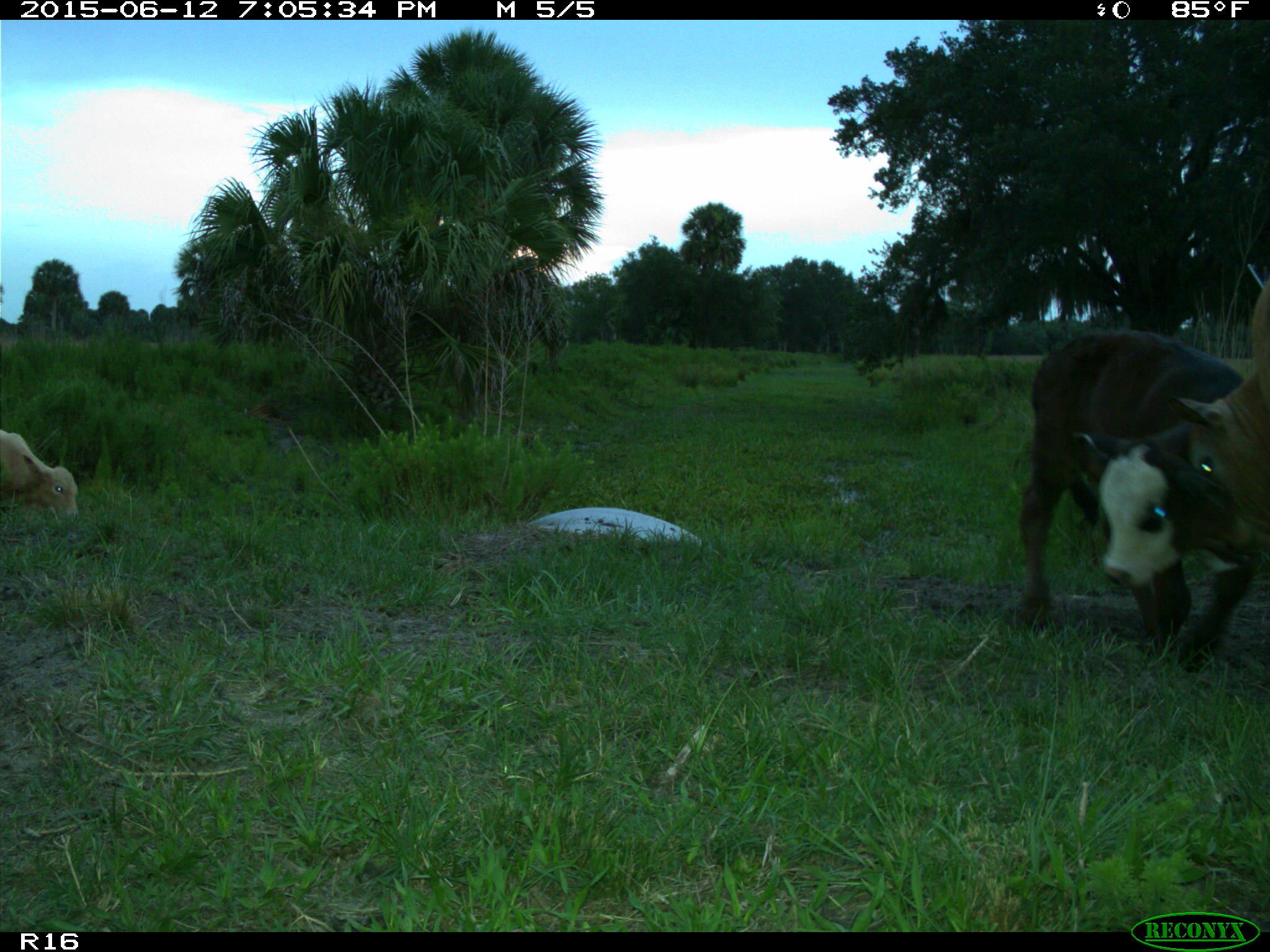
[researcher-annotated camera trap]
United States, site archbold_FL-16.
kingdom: Animalia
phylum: Chordata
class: Mammalia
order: Artiodactyla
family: Bovidae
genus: Bos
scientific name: Bos taurus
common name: domestic cow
Bos taurus (domestic cow).